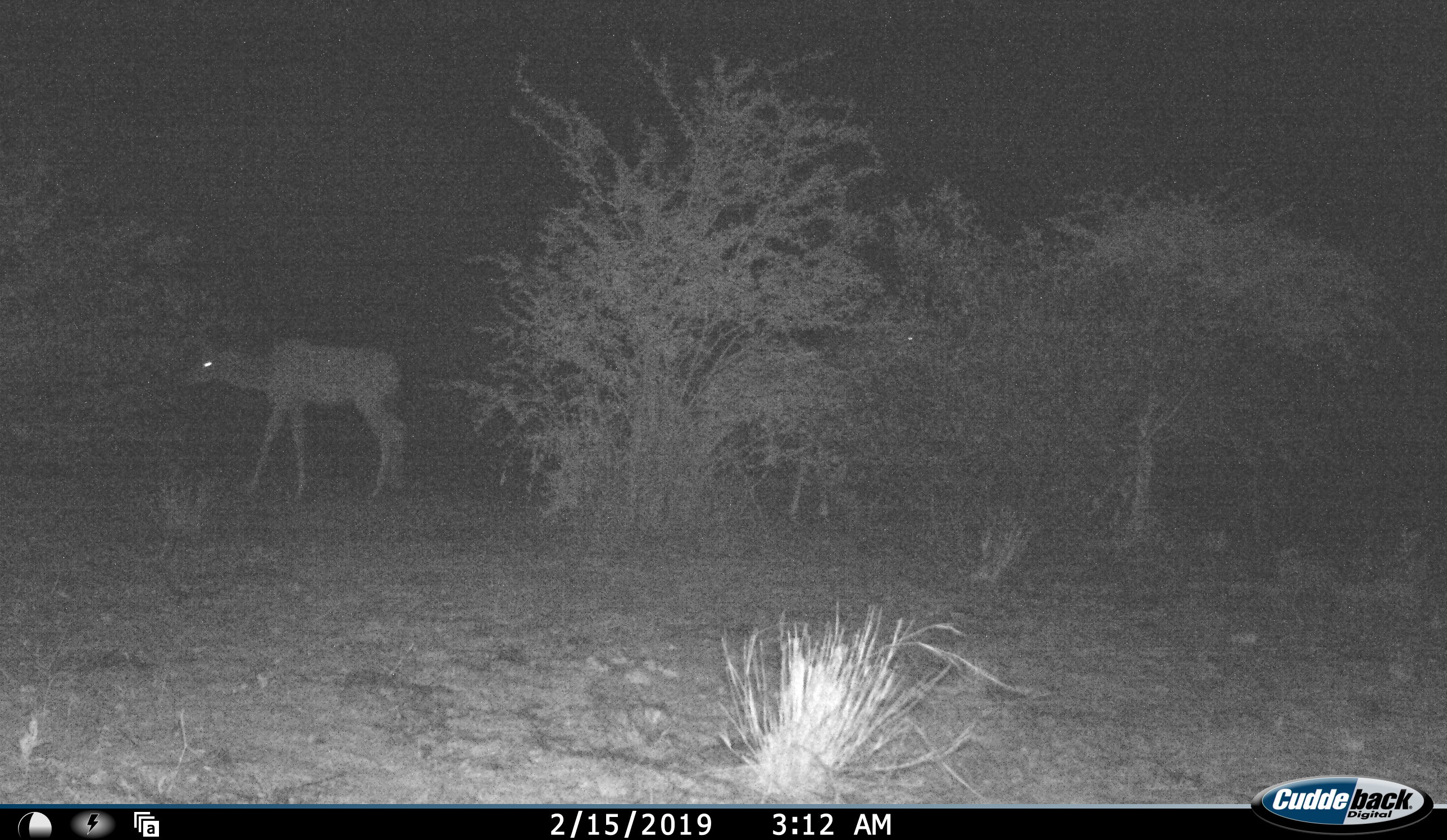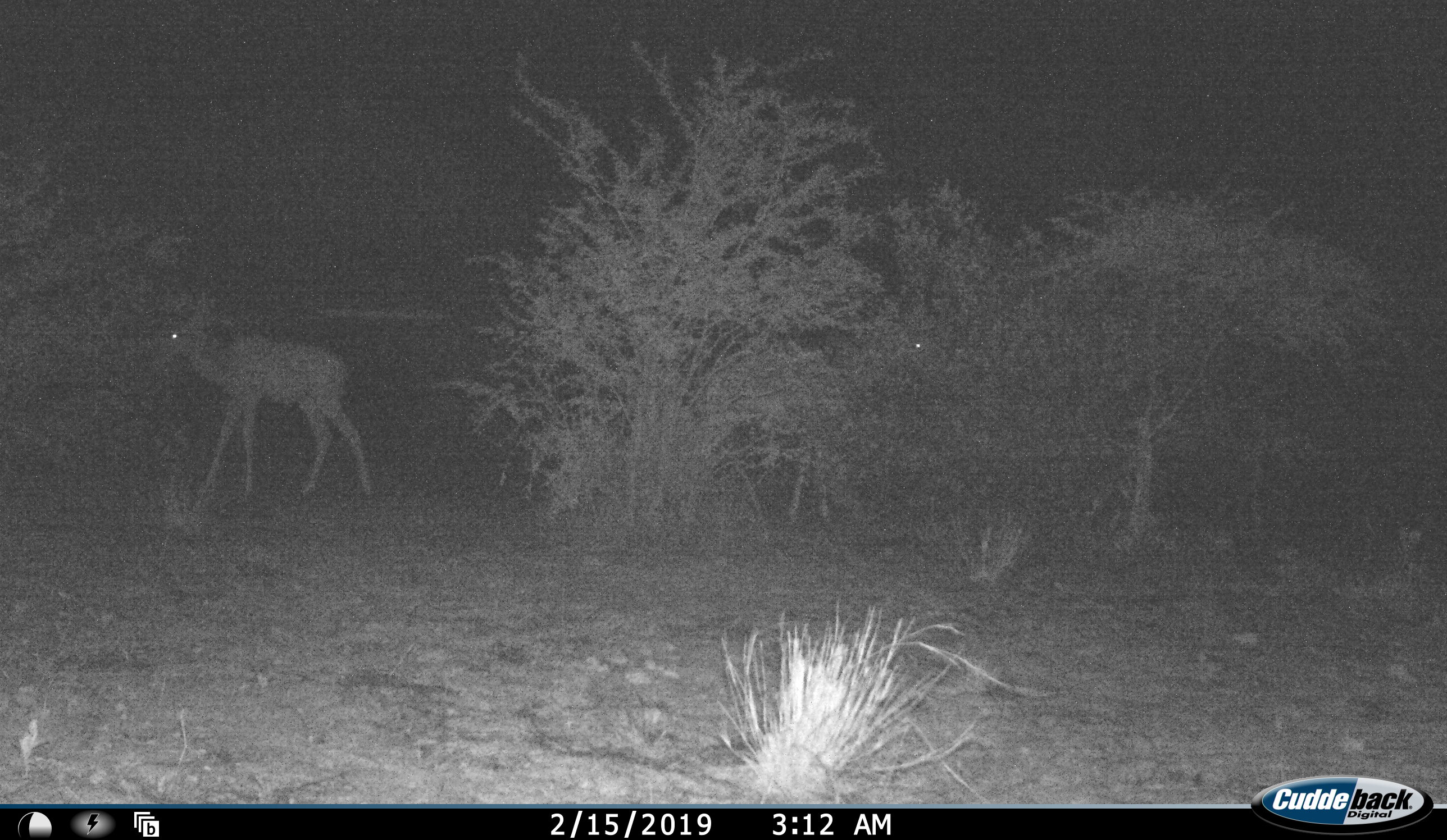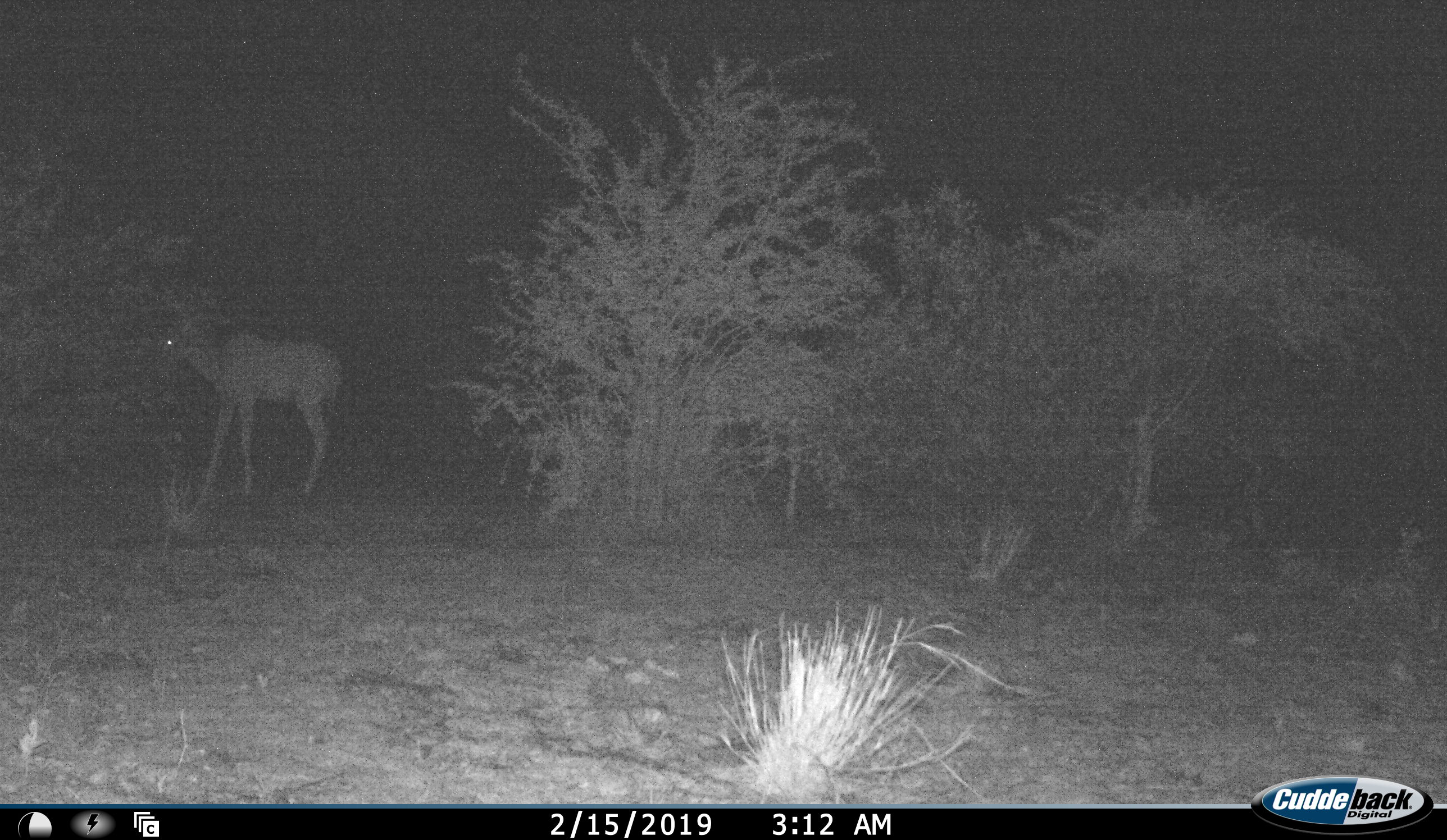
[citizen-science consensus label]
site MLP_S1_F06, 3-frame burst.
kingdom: Animalia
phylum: Chordata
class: Mammalia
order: Artiodactyla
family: Bovidae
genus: Tragelaphus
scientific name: Tragelaphus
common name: kudu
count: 2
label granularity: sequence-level